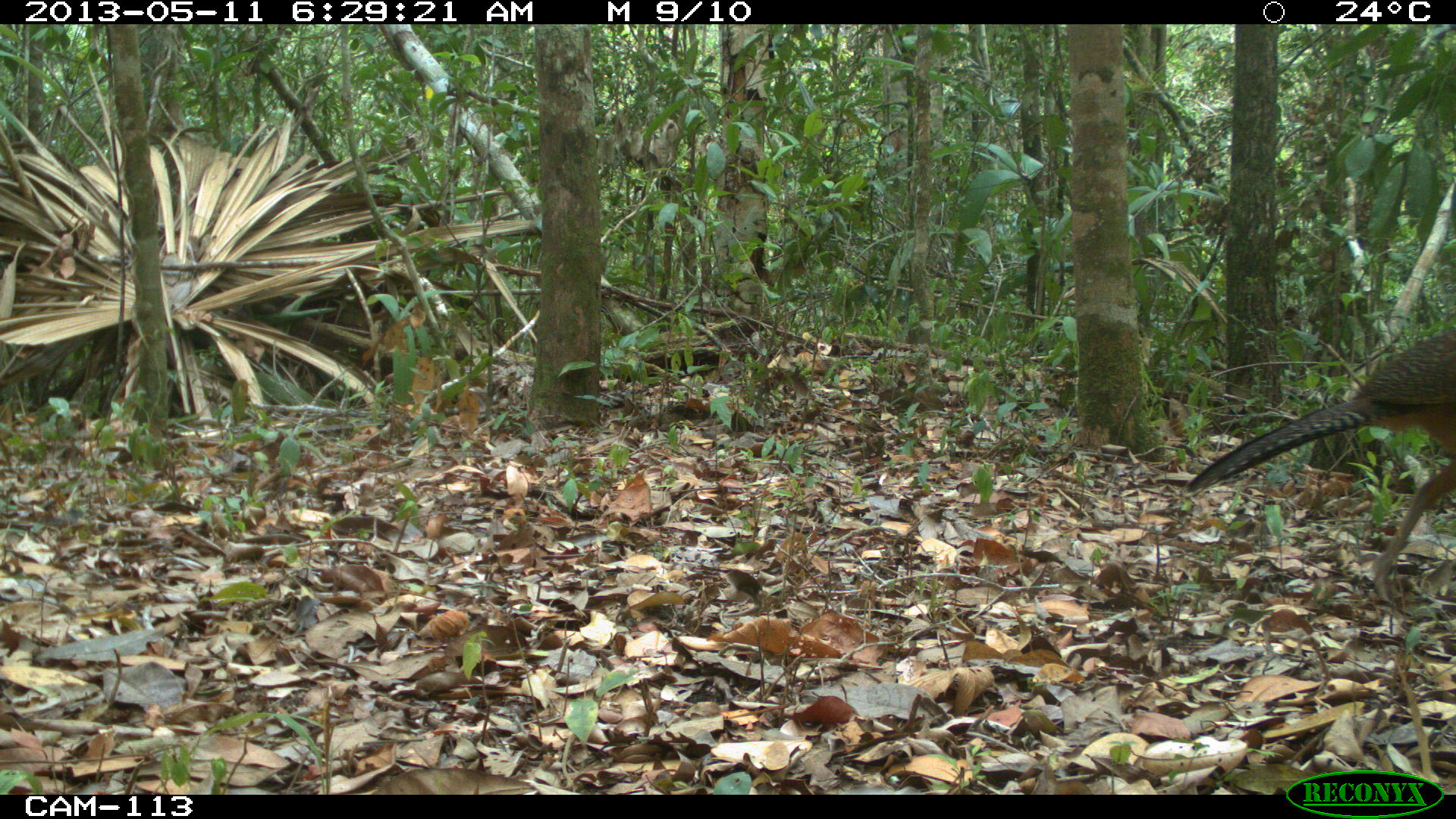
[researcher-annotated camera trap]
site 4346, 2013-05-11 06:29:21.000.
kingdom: Animalia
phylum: Chordata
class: Aves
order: Galliformes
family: Cracidae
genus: Crax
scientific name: Crax rubra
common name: great curassow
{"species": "Crax rubra (great curassow)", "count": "1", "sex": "female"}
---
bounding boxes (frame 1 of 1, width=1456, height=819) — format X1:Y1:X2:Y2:
crax rubra: 1181:327:1456:607